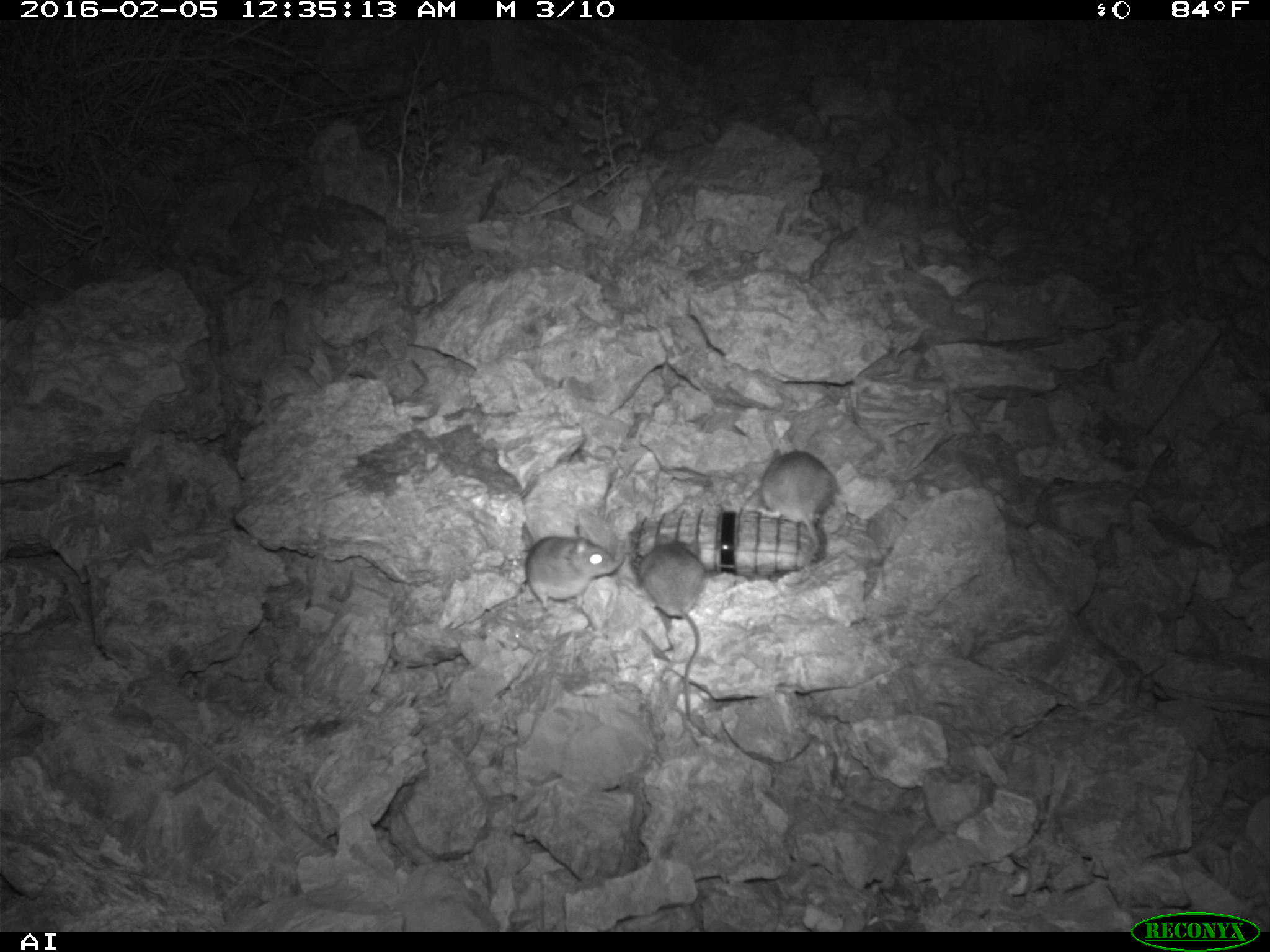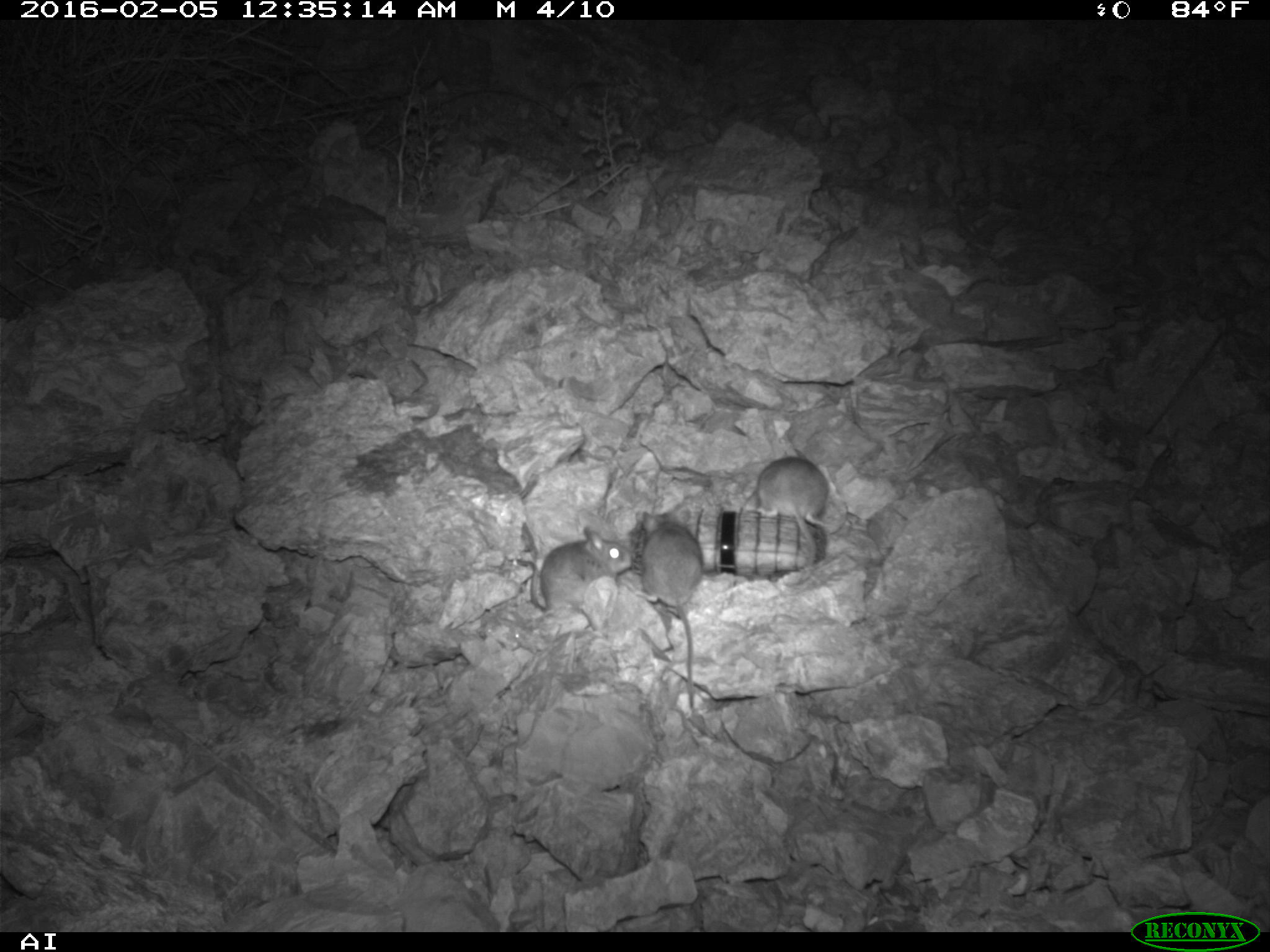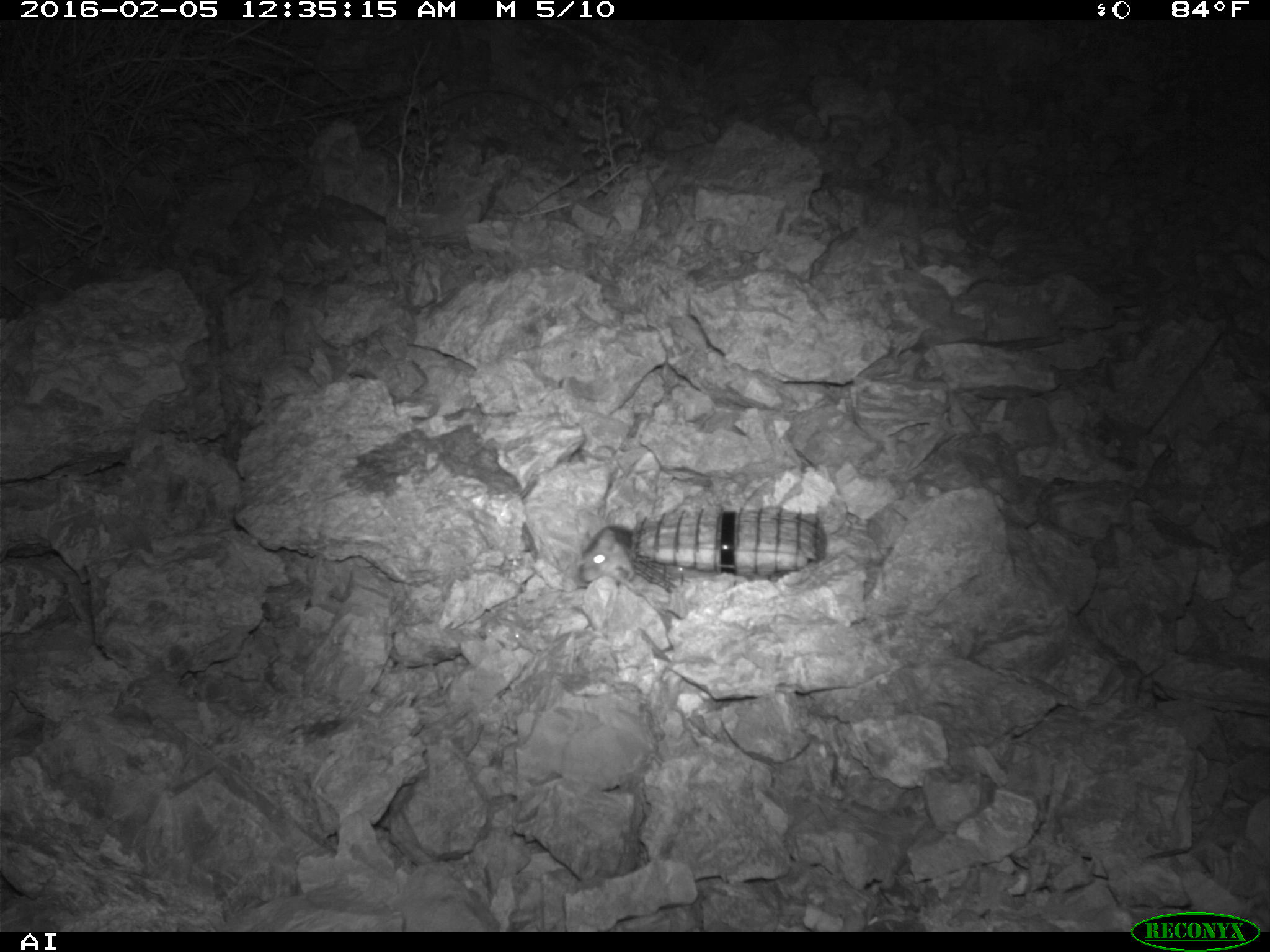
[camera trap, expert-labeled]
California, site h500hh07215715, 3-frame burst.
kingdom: Animalia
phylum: Chordata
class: Mammalia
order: Rodentia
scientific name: Rodentia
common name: rodent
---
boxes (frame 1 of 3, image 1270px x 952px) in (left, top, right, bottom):
rodent: (628, 540, 709, 721); (757, 444, 843, 572); (523, 533, 616, 614)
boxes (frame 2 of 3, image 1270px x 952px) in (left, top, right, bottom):
rodent: (641, 506, 704, 708); (530, 524, 628, 630); (747, 451, 832, 570)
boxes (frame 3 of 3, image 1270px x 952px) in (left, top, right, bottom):
rodent: (577, 526, 641, 582)